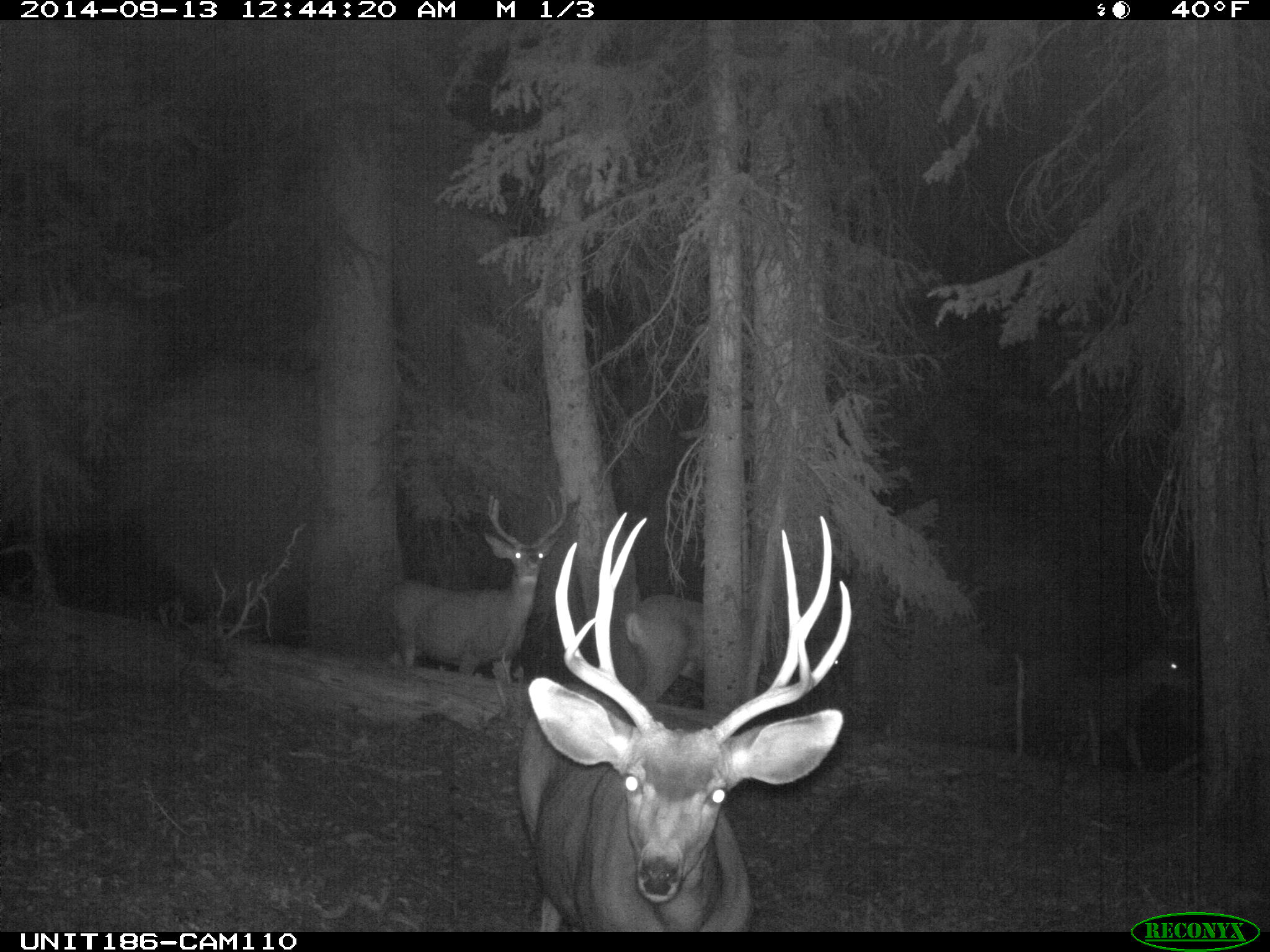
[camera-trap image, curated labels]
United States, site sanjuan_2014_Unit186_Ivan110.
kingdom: Animalia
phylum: Chordata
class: Mammalia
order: Artiodactyla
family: Cervidae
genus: Odocoileus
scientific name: Odocoileus hemionus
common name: mule deer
Odocoileus hemionus (mule deer).